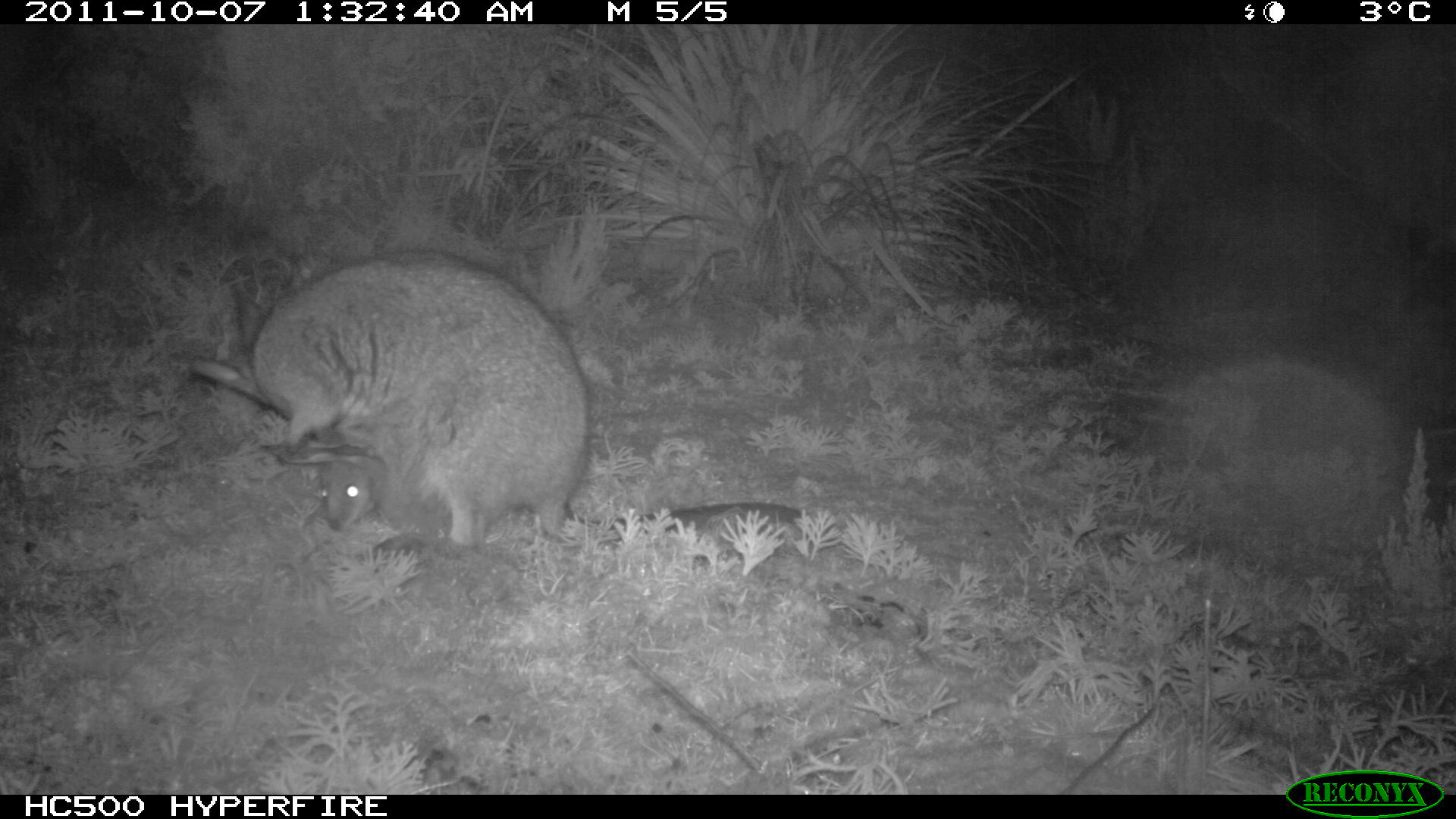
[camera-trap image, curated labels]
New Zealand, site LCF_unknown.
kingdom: Animalia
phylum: Chordata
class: Mammalia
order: Diprotodontia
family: Macropodidae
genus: Notamacropus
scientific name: Notamacropus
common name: wallaby